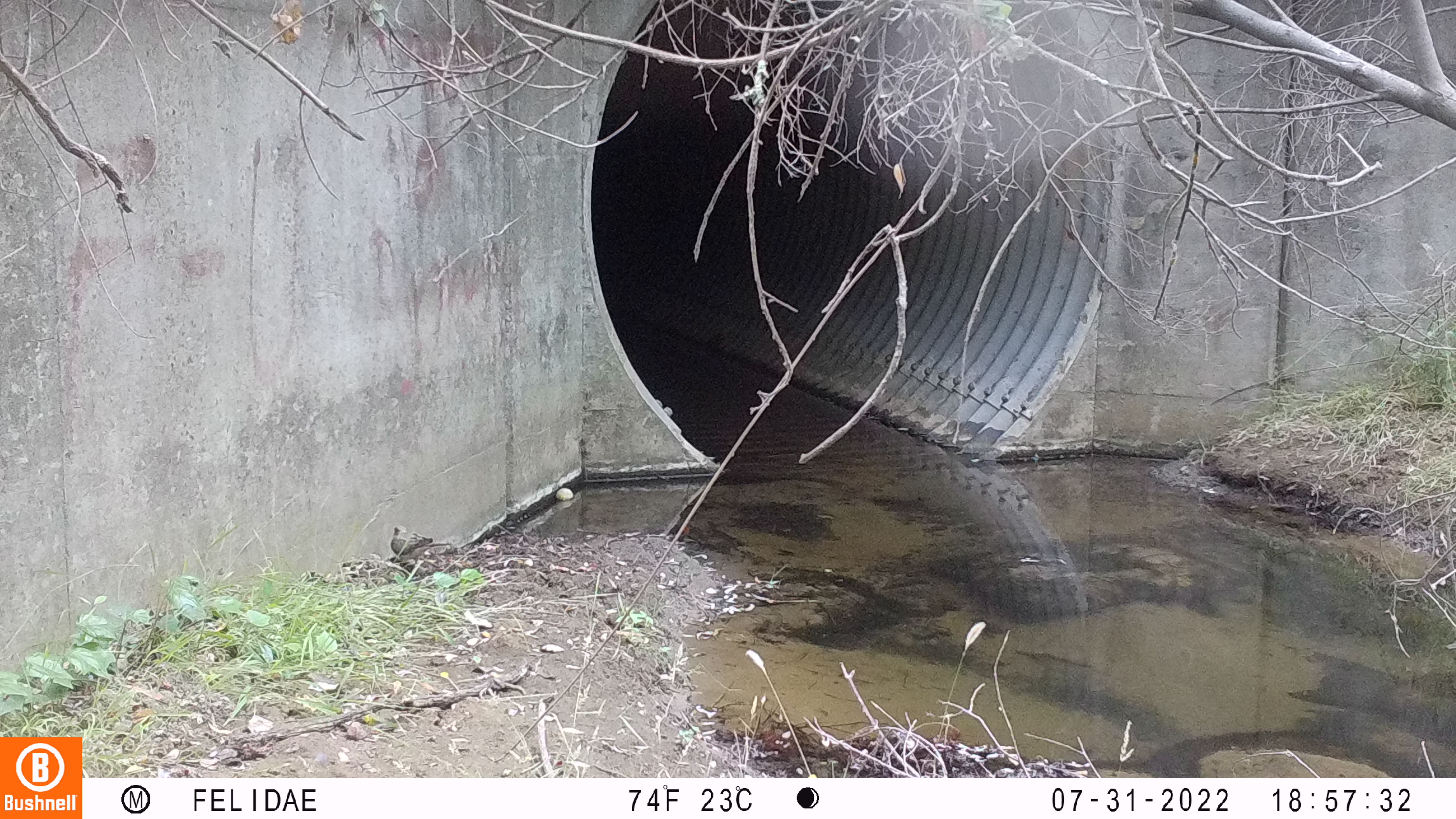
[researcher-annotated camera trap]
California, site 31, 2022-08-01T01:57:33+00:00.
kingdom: Animalia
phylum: Chordata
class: Aves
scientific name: Aves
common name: bird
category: unknown bird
Unknown bird (bird) (Aves).